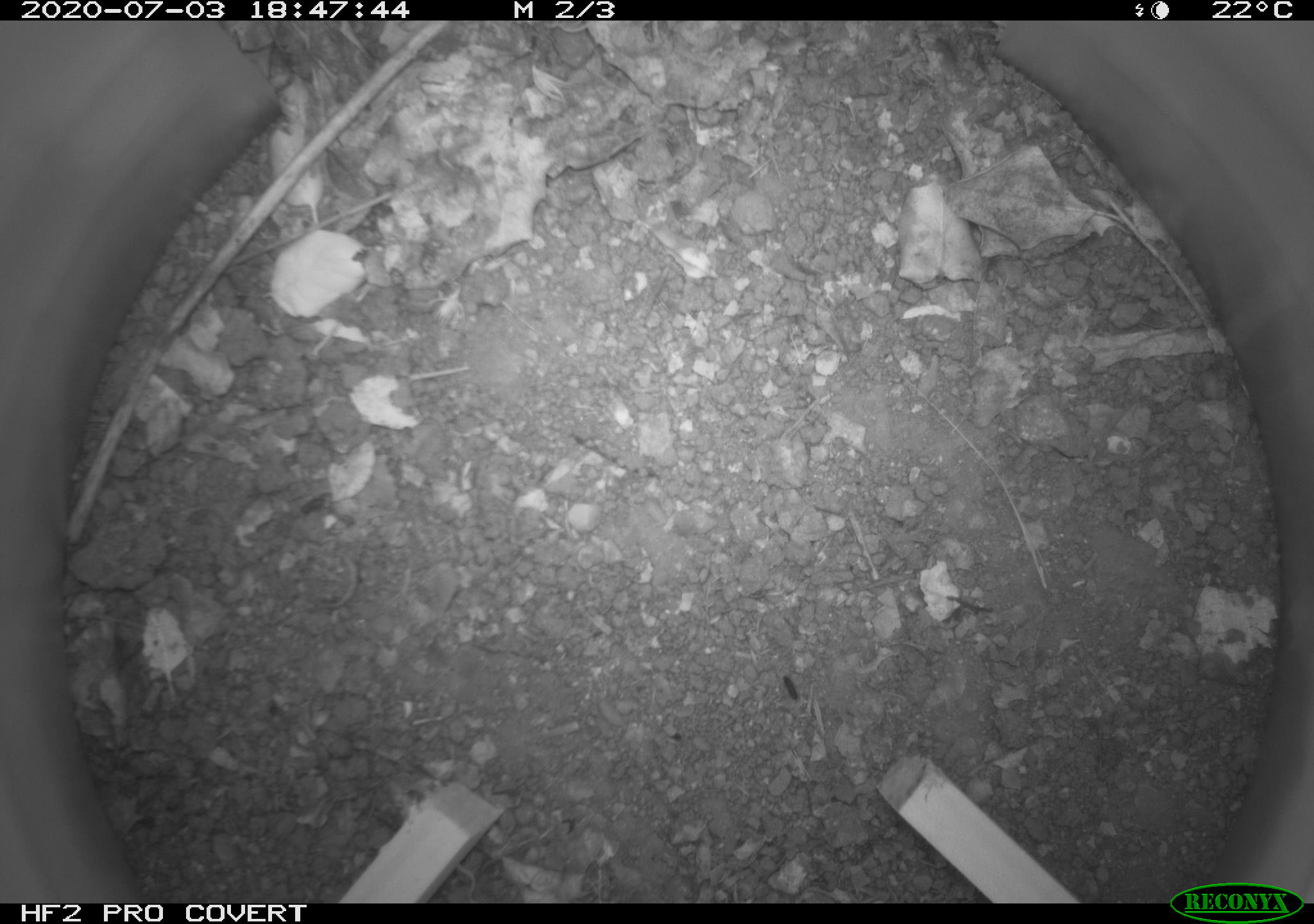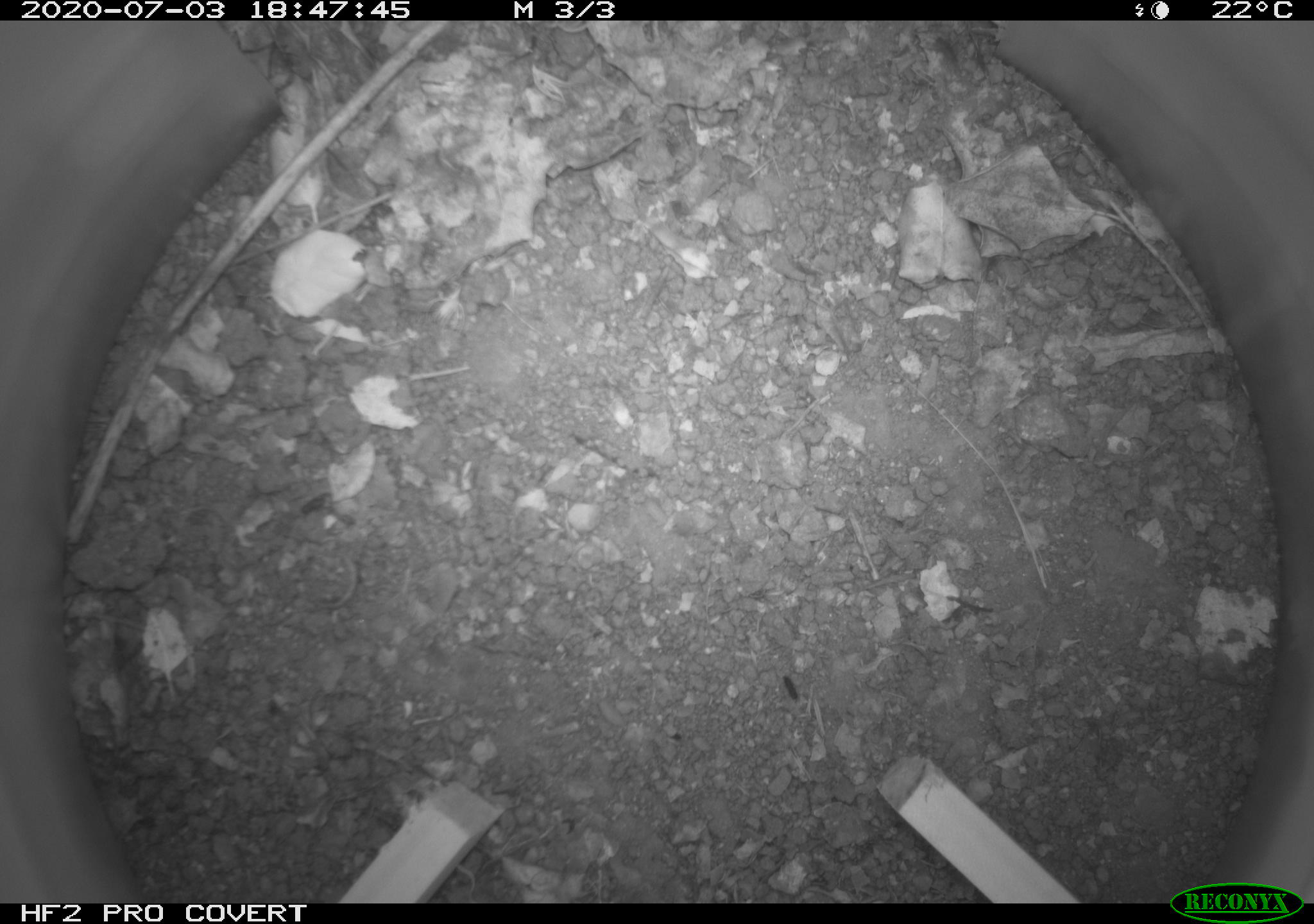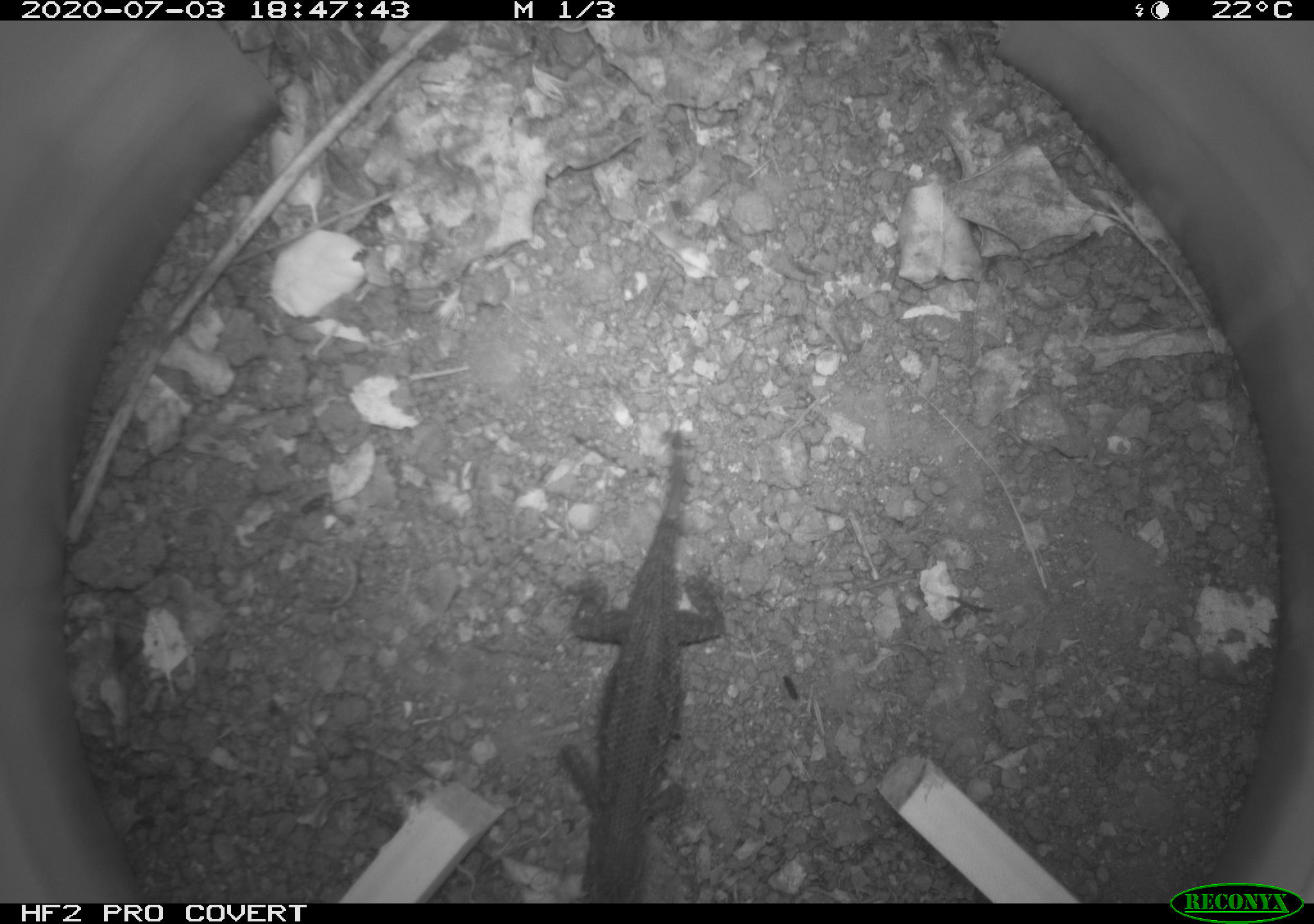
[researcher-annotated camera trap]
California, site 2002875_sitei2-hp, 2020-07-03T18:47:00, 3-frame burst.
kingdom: Animalia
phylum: Chordata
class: Reptilia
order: Squamata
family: Phrynosomatidae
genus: Sceloporus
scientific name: Sceloporus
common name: spiny lizards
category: sceloporus species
Sceloporus species (spiny lizards) (Sceloporus).